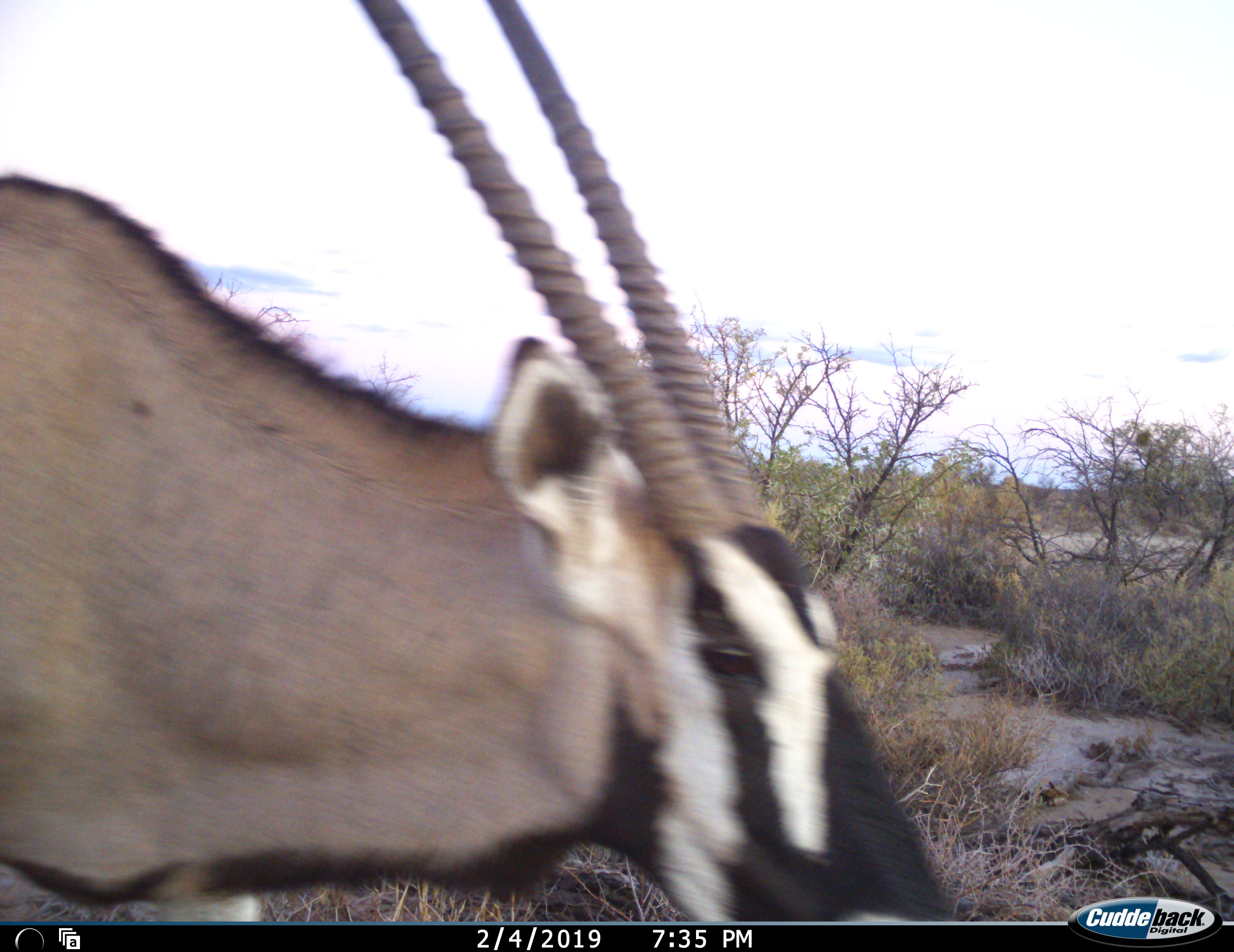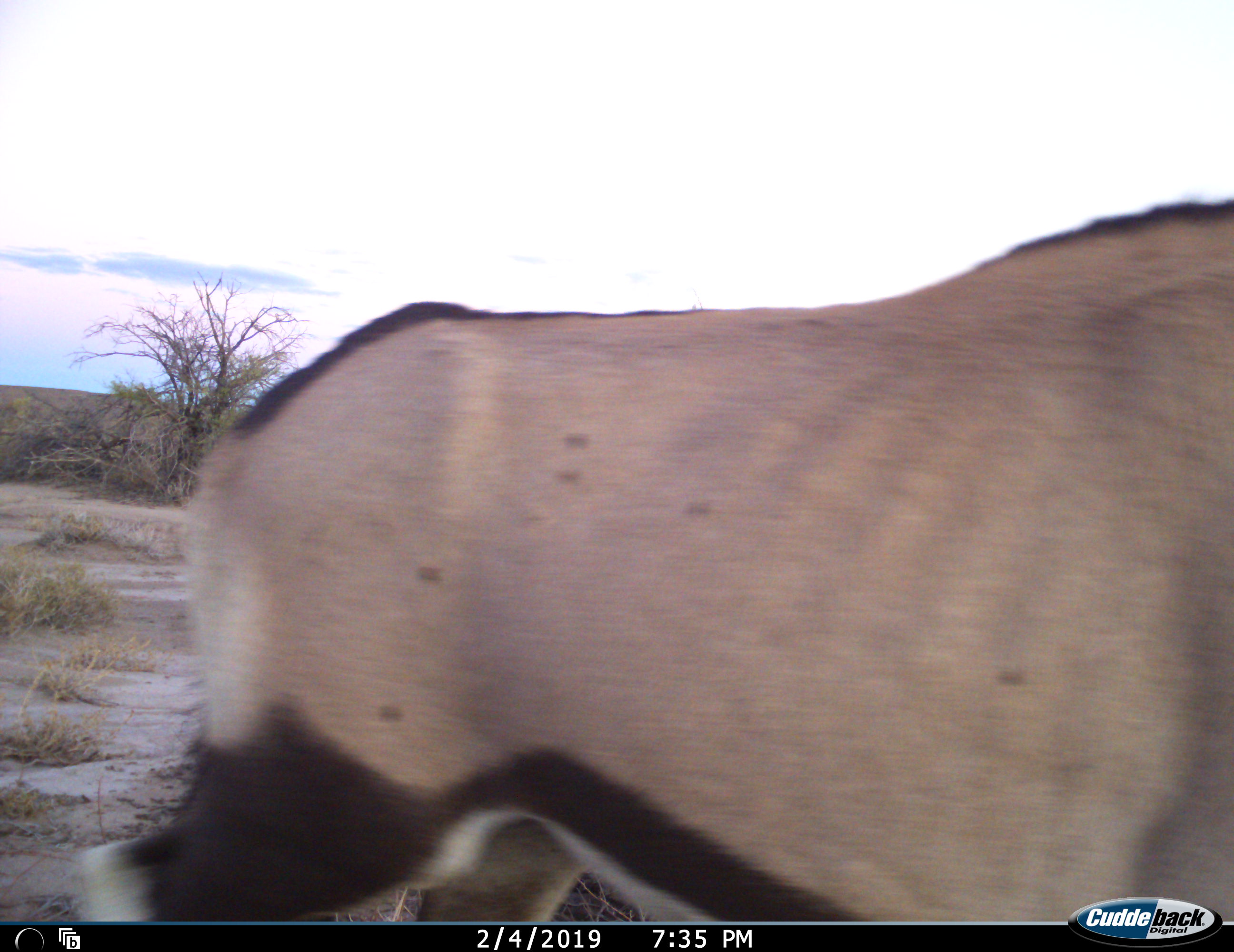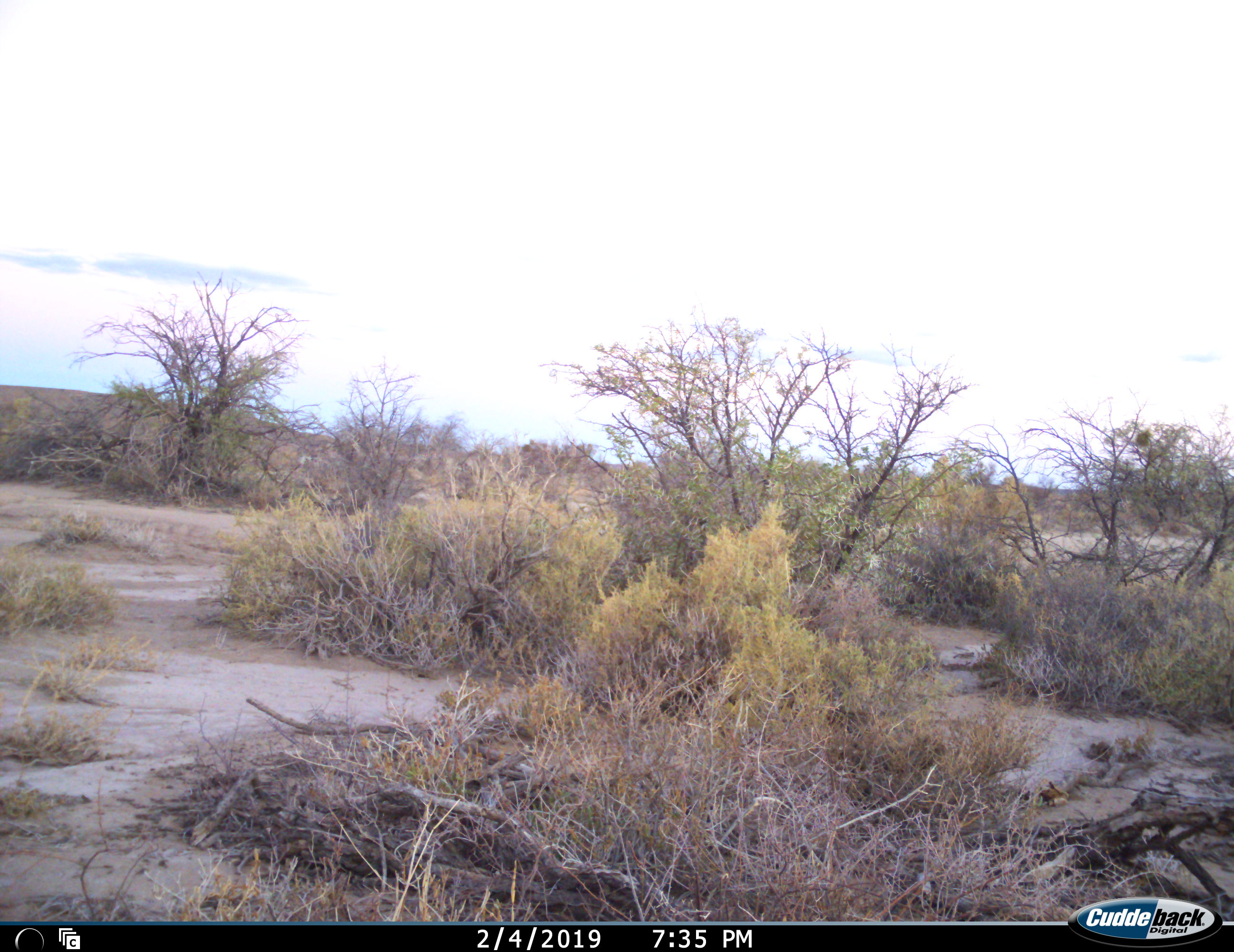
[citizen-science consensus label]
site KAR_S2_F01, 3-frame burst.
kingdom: Animalia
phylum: Chordata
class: Mammalia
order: Artiodactyla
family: Bovidae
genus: Oryx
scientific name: Oryx gazella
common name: gemsbok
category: oryx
Oryx (gemsbok) (Oryx gazella), count 1. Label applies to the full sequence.